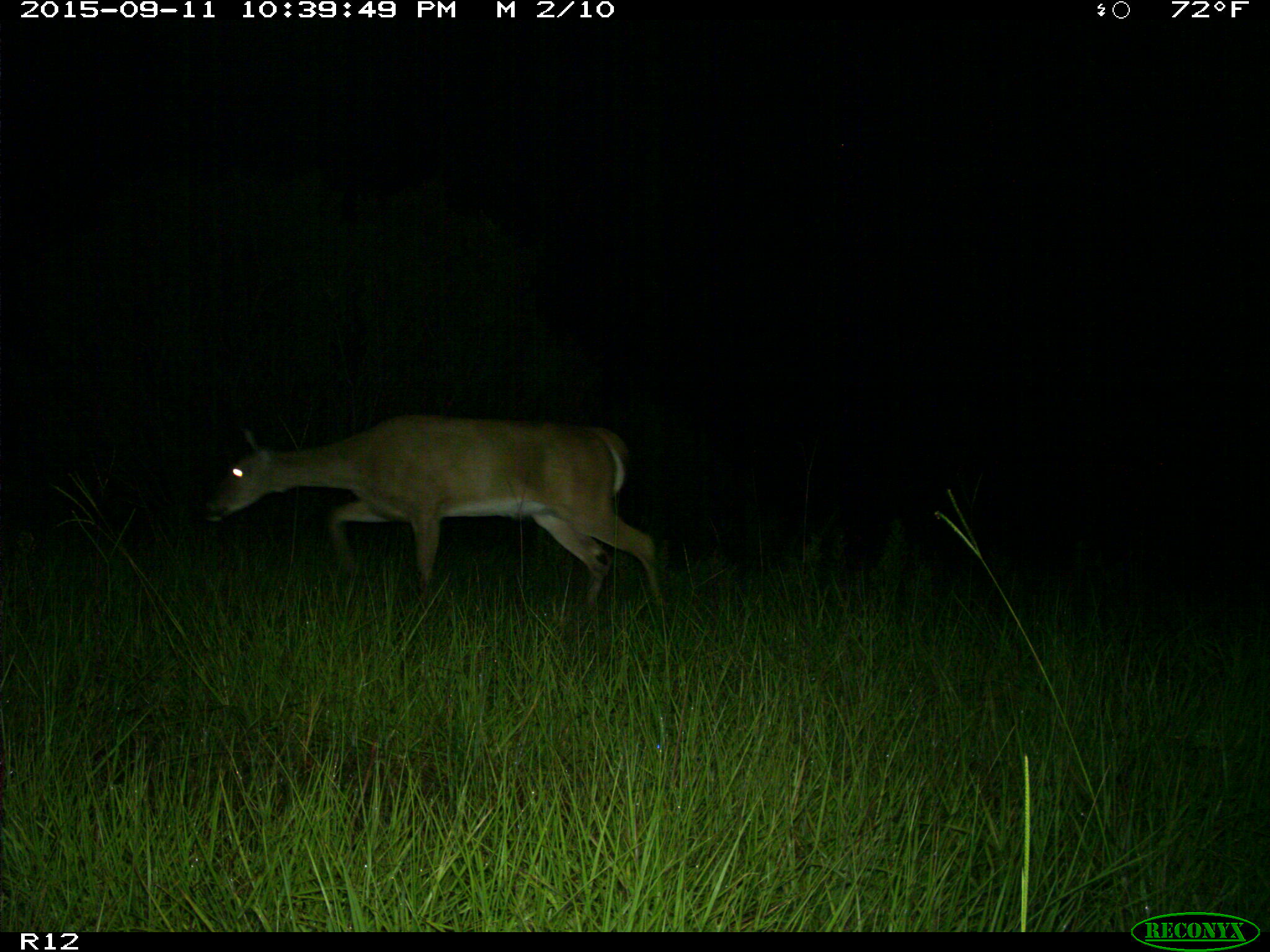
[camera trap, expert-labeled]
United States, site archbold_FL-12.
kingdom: Animalia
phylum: Chordata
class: Mammalia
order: Artiodactyla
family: Cervidae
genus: Odocoileus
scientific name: Odocoileus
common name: deer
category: unidentified deer